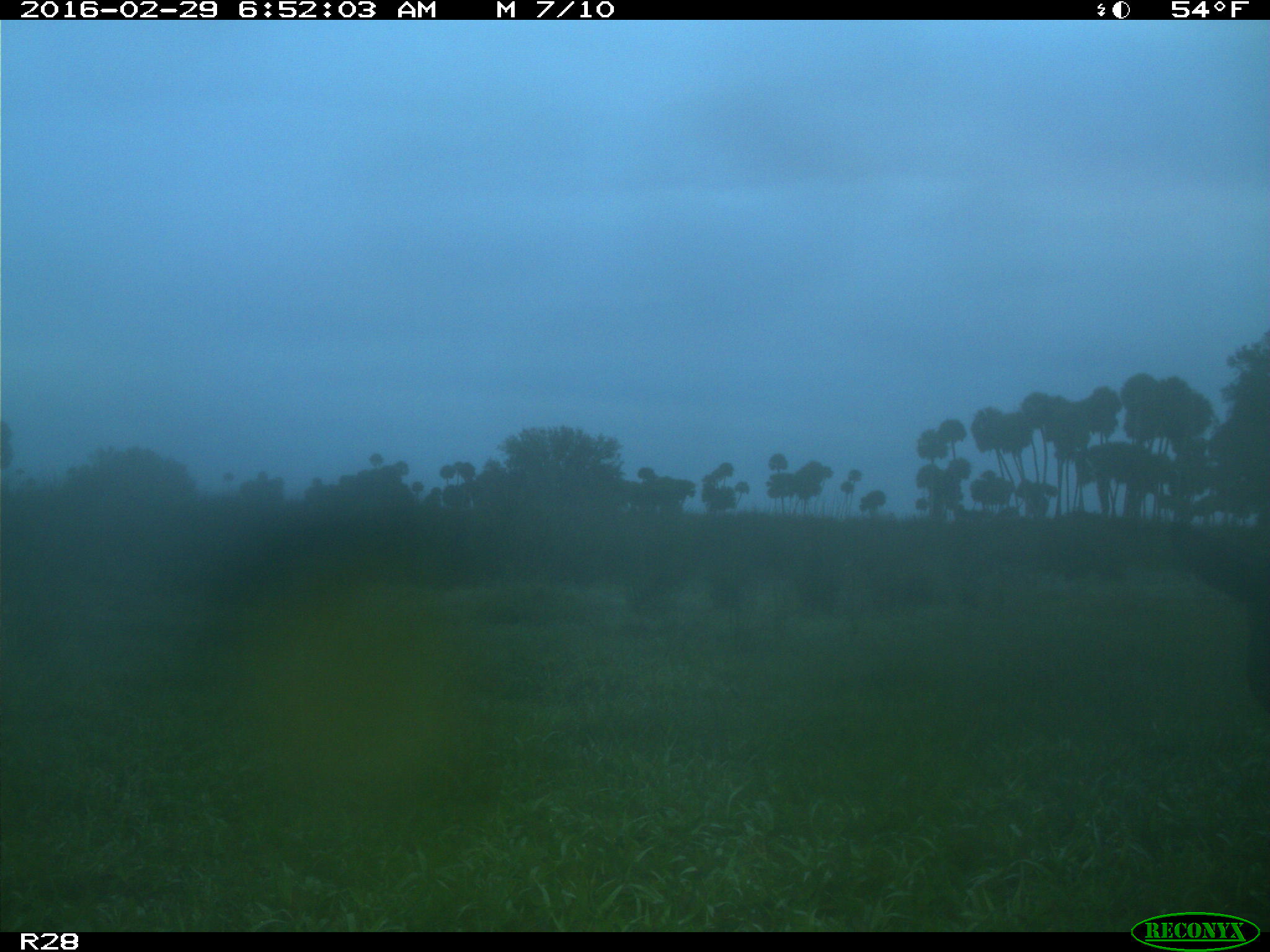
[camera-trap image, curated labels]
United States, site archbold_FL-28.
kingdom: Animalia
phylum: Chordata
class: Mammalia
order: Artiodactyla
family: Bovidae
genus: Bos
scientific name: Bos taurus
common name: domestic cow